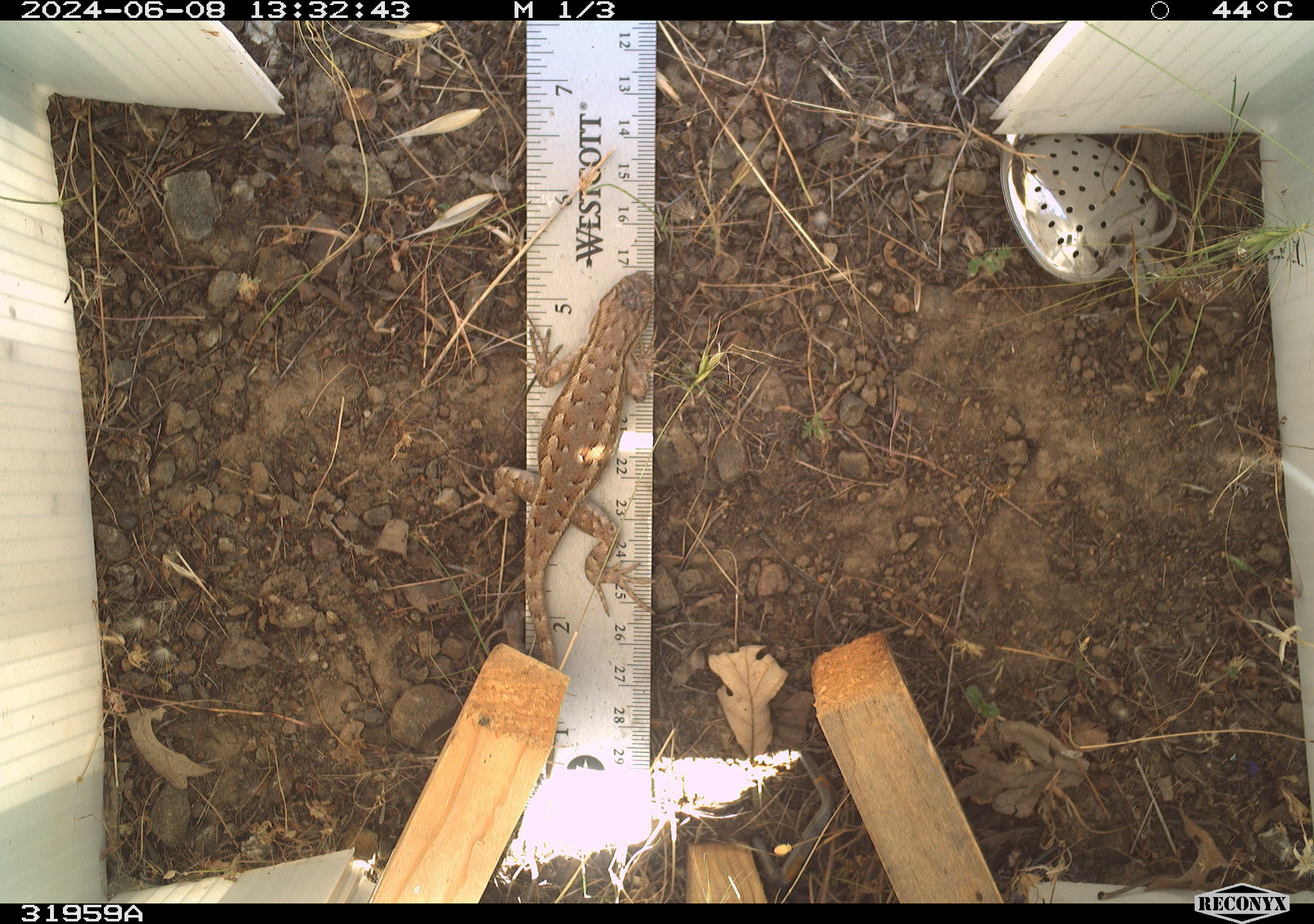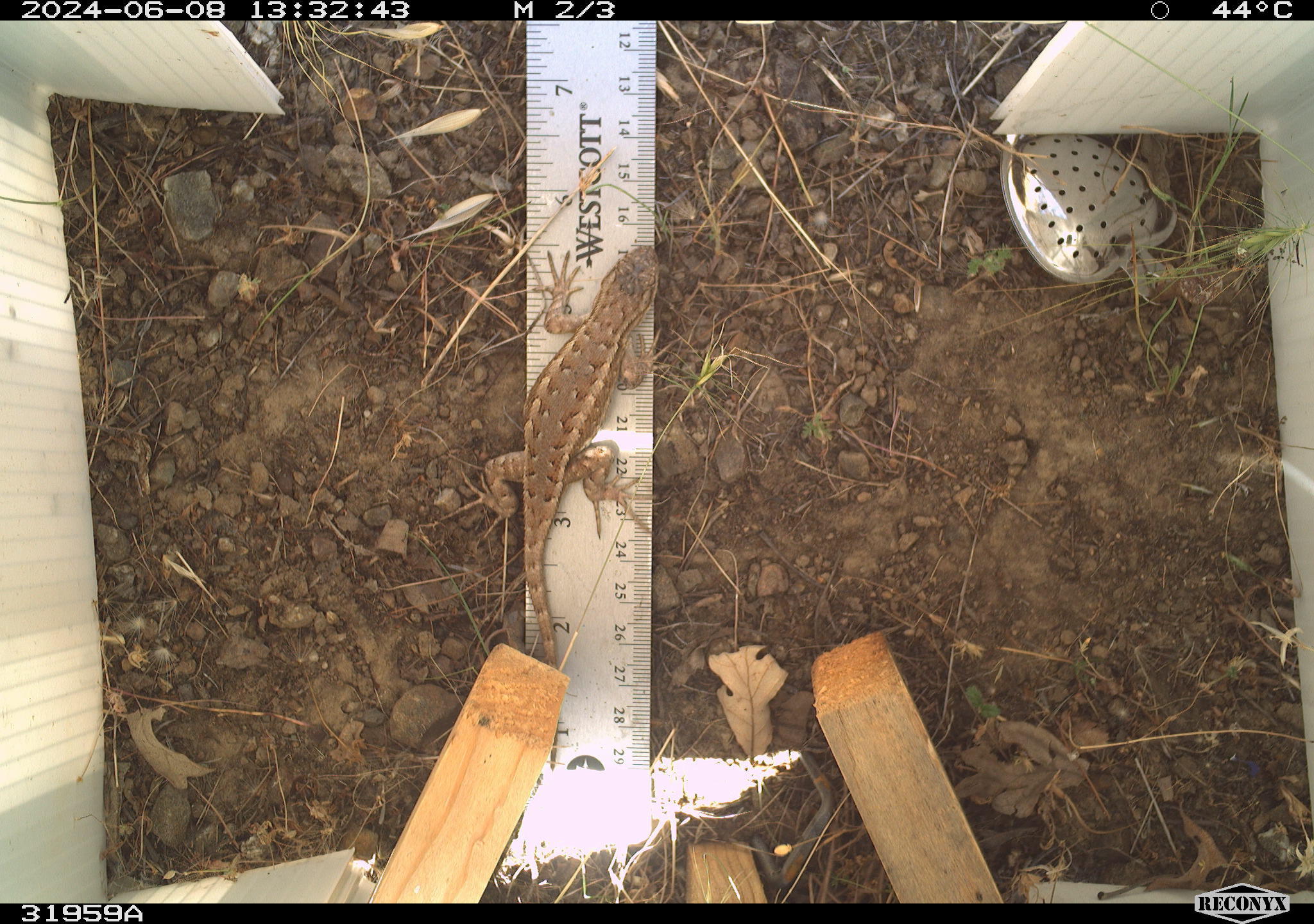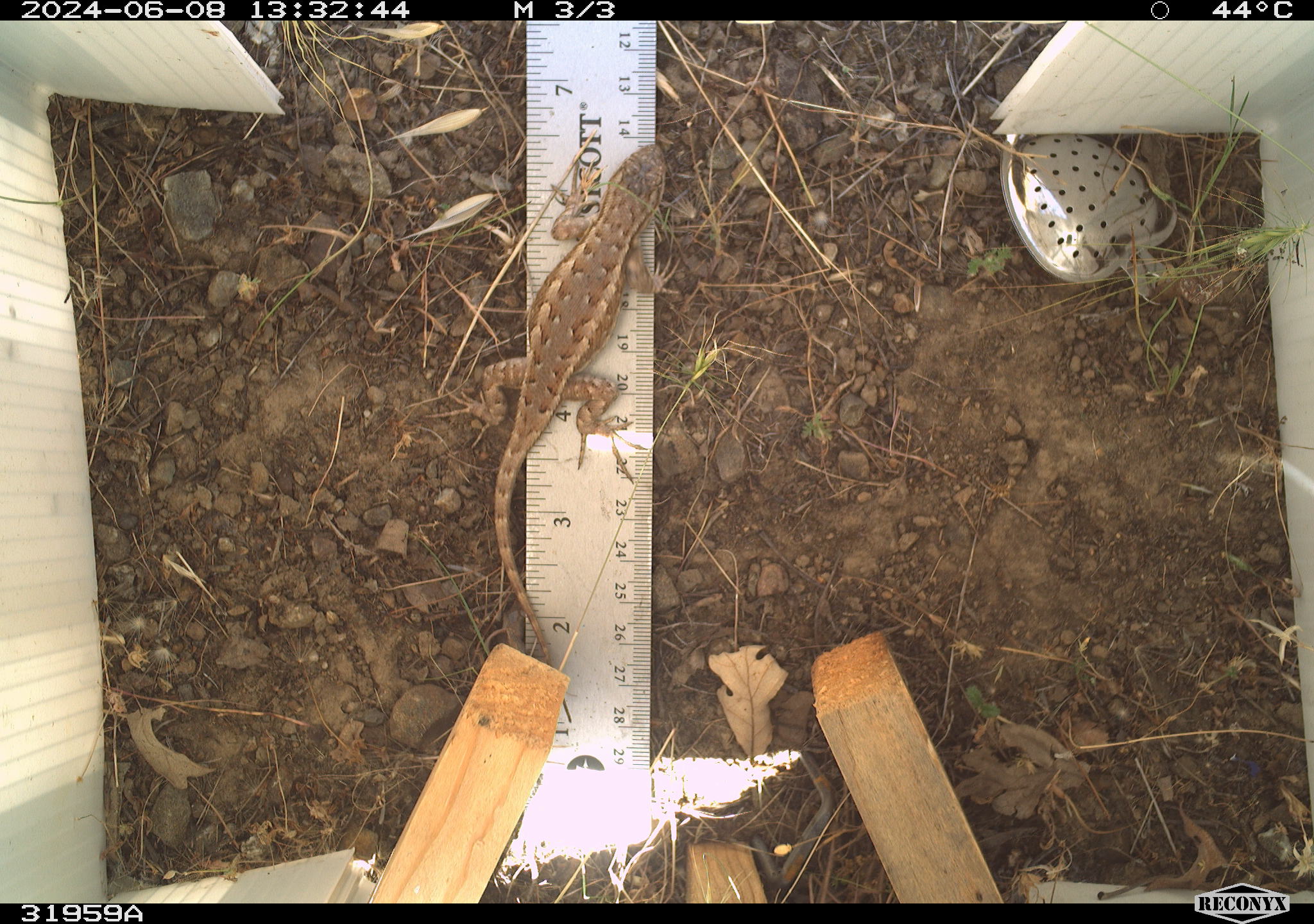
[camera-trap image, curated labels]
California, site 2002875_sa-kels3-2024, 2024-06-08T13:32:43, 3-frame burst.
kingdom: Animalia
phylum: Chordata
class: Reptilia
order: Squamata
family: Phrynosomatidae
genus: Sceloporus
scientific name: Sceloporus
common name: spiny lizards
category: sceloporus species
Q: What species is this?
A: Sceloporus species (spiny lizards) (Sceloporus).